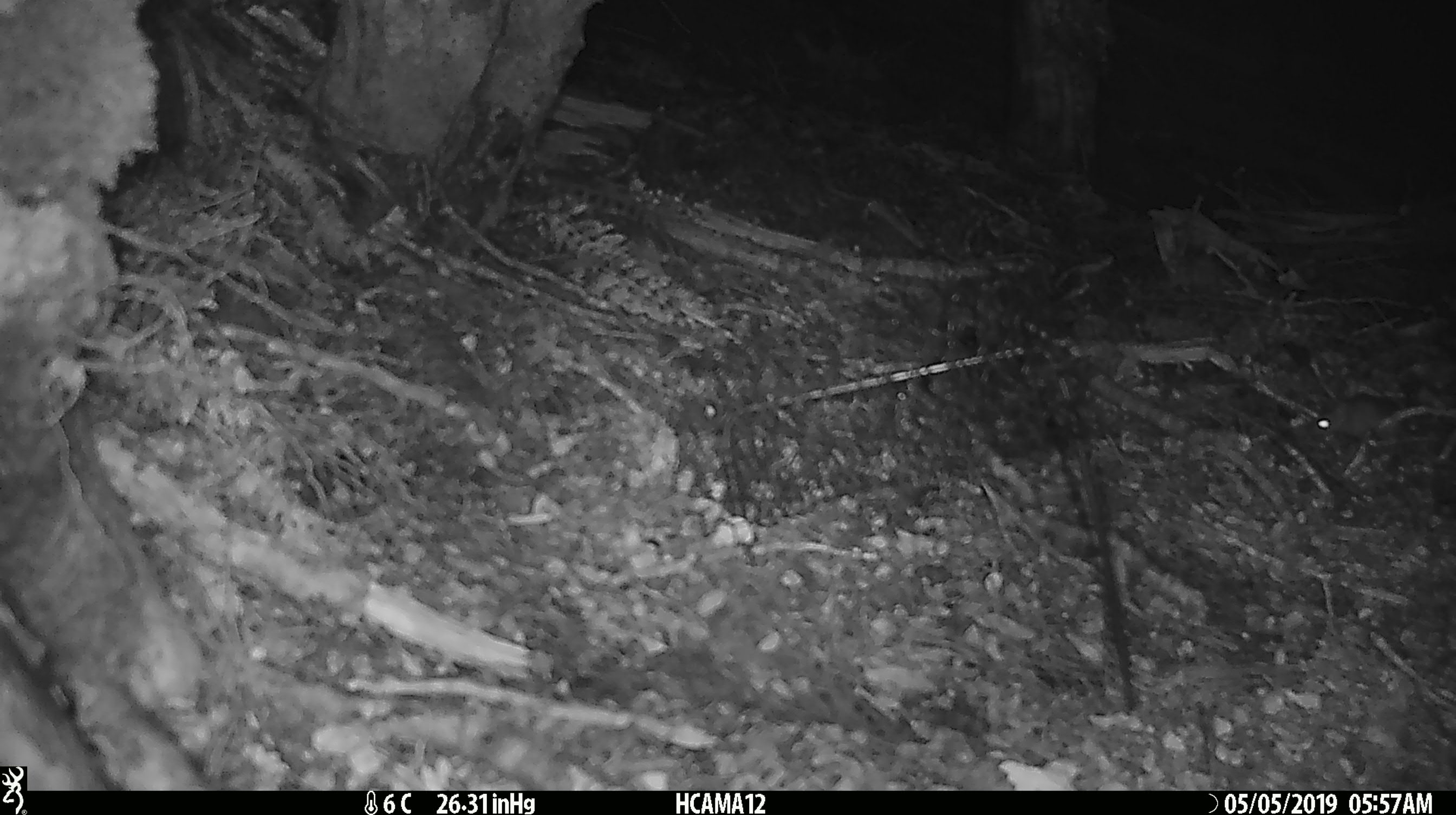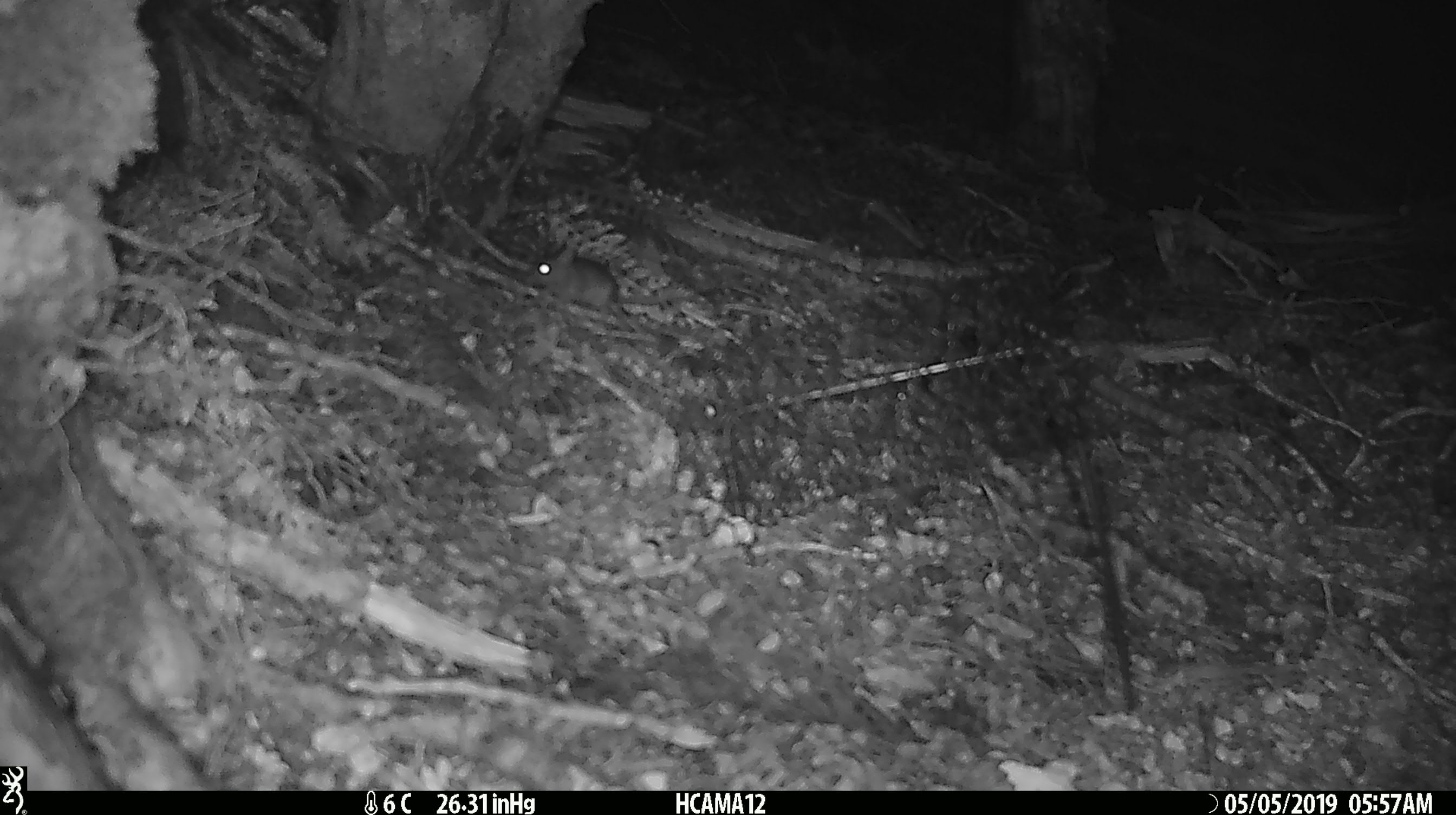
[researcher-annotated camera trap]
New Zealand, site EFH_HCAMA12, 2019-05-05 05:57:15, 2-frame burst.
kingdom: Animalia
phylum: Chordata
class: Mammalia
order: Rodentia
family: Muridae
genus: Mus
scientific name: Mus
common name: mouse